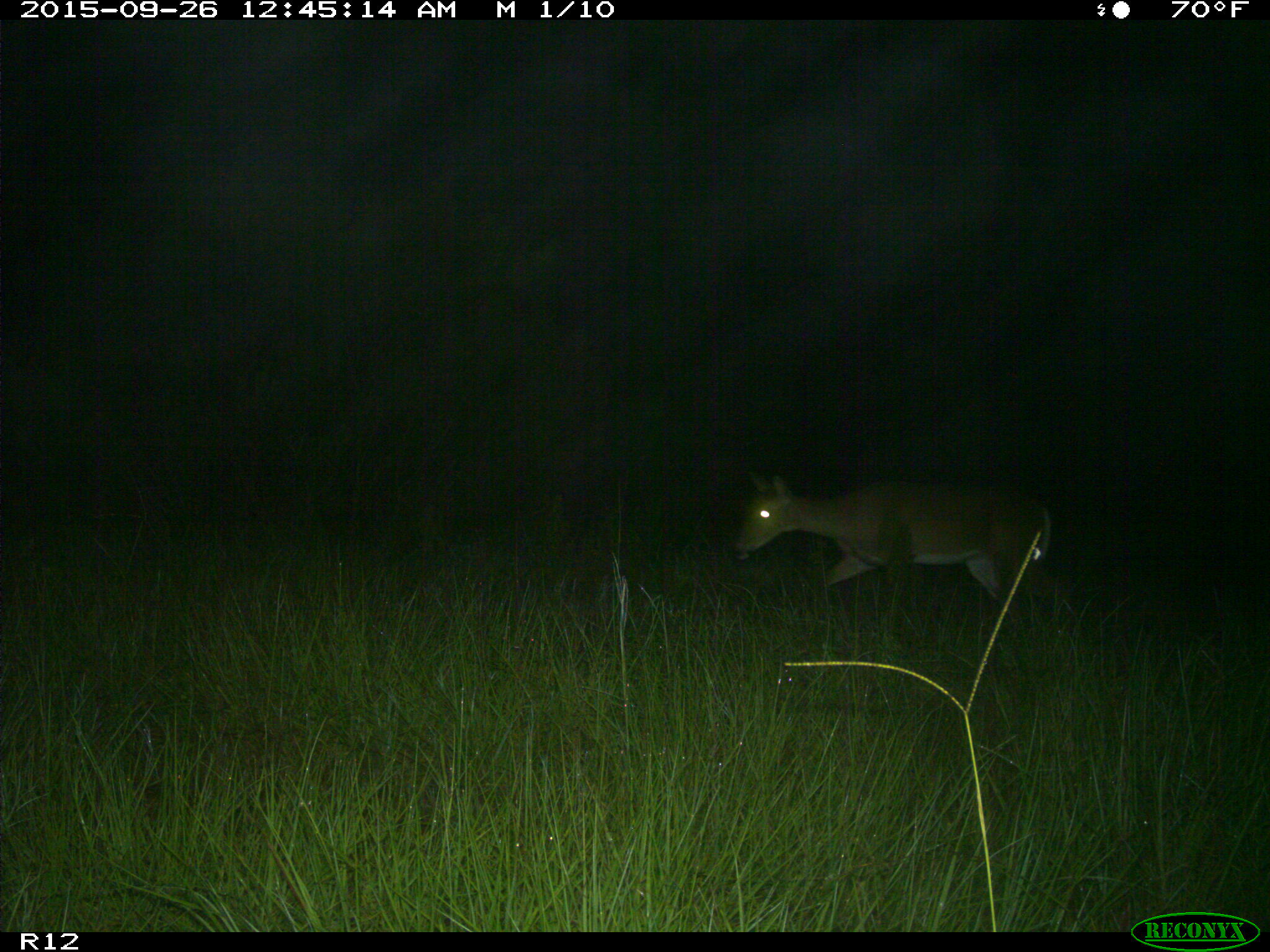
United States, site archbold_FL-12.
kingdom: Animalia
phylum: Chordata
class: Mammalia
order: Artiodactyla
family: Cervidae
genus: Odocoileus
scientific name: Odocoileus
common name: deer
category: unidentified deer